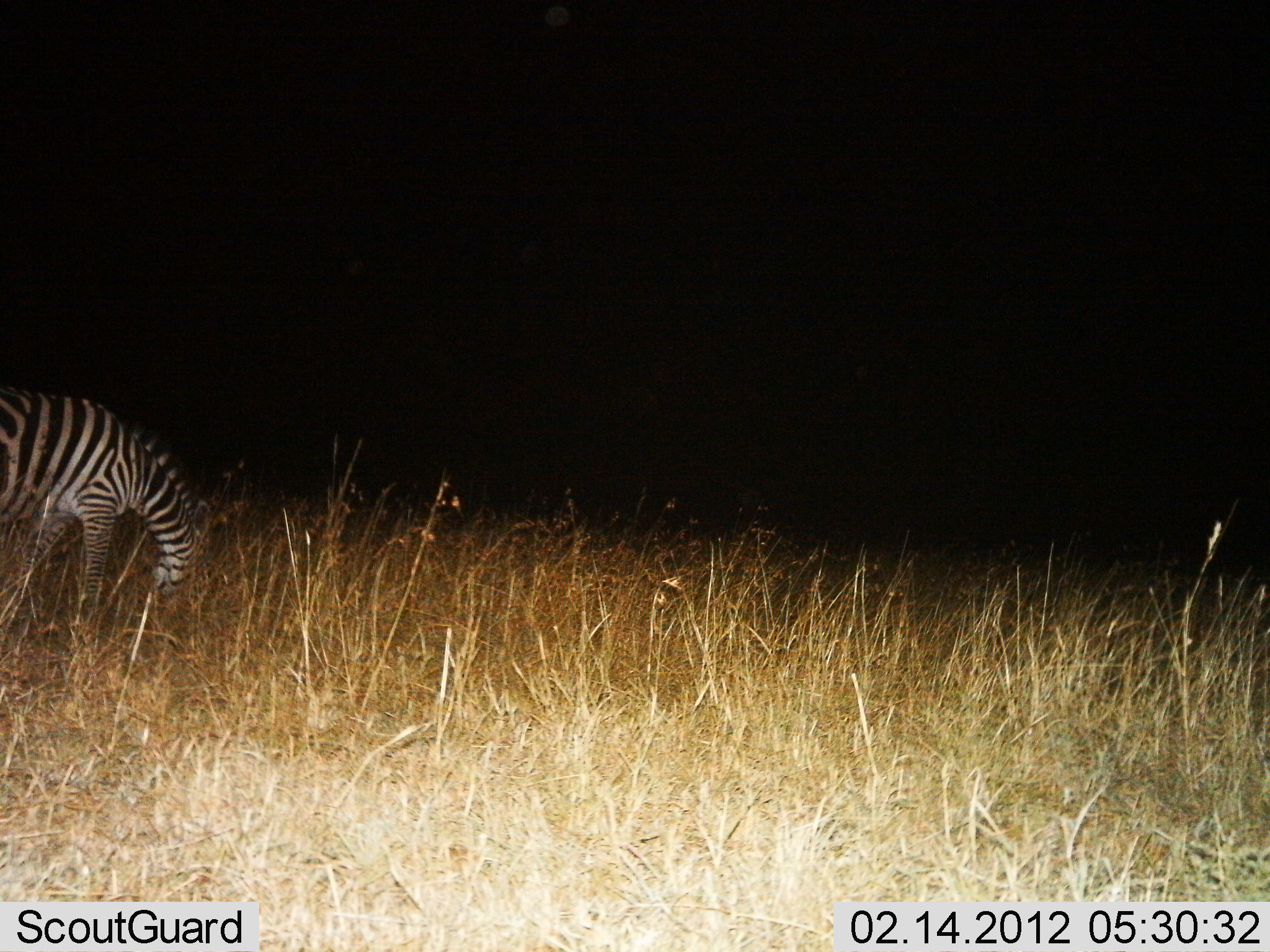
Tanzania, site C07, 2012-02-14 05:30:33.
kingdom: Animalia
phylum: Chordata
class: Mammalia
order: Perissodactyla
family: Equidae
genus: Equus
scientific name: Equus quagga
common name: plains zebra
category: zebra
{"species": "zebra (plains zebra) (Equus quagga)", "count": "1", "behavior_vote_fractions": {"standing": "10%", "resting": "0%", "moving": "0%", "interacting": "0%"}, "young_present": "0%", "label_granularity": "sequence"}